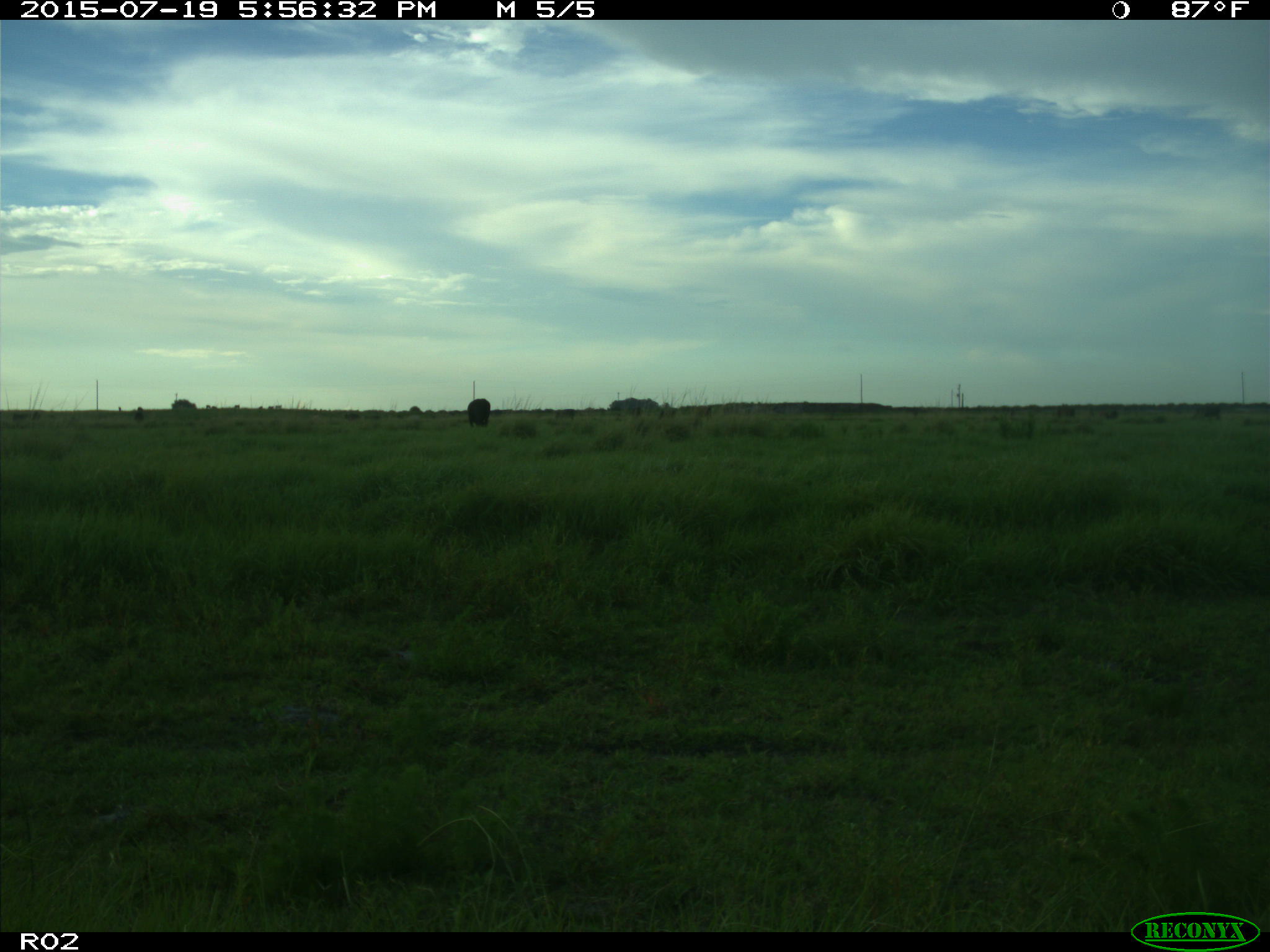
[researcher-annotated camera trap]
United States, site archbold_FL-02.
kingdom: Animalia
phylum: Chordata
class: Mammalia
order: Artiodactyla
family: Bovidae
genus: Bos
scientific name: Bos taurus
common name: domestic cow